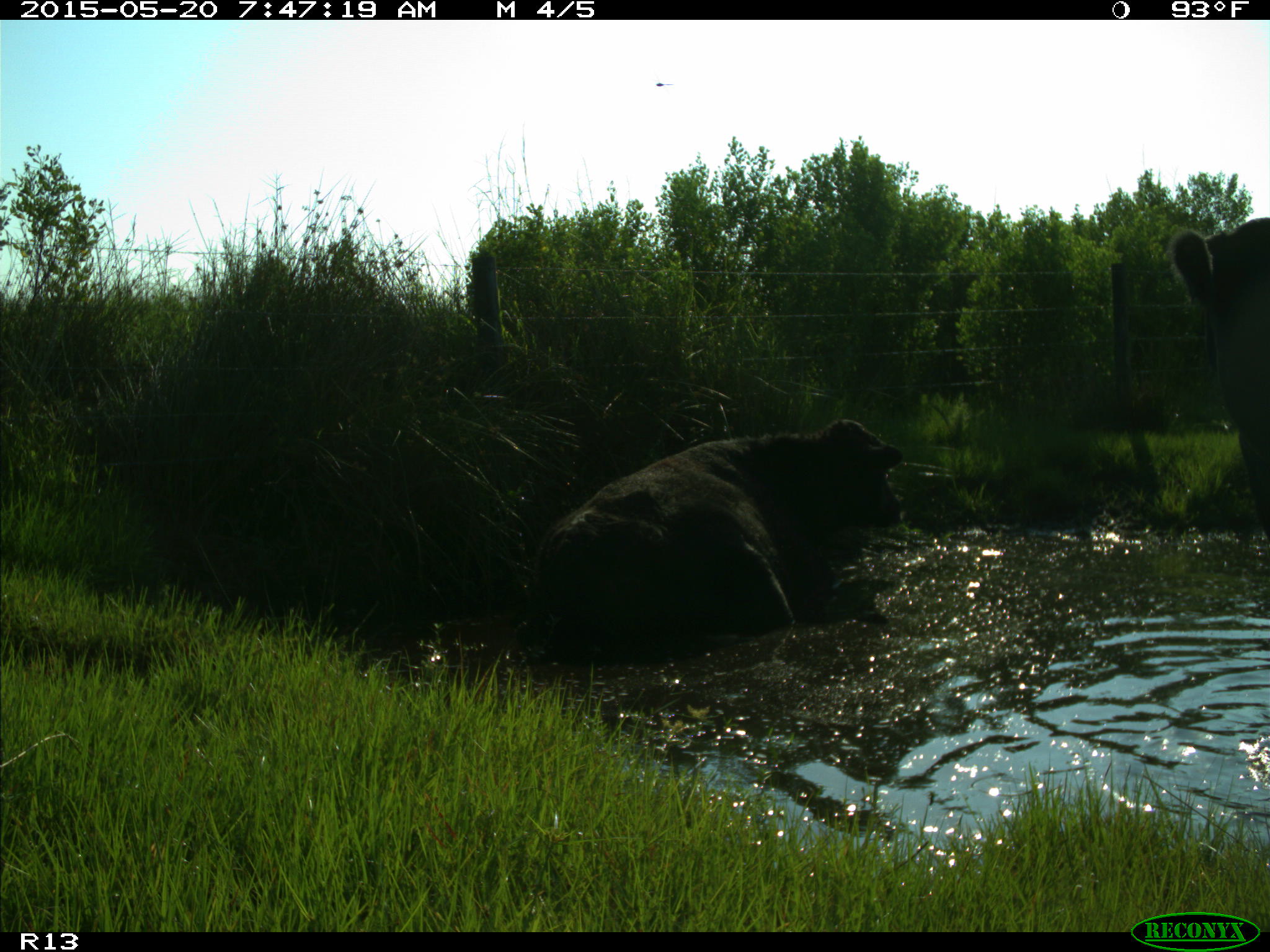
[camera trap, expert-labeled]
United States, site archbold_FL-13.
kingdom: Animalia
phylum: Chordata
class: Mammalia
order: Artiodactyla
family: Bovidae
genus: Bos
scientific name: Bos taurus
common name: domestic cow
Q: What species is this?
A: Bos taurus (domestic cow).